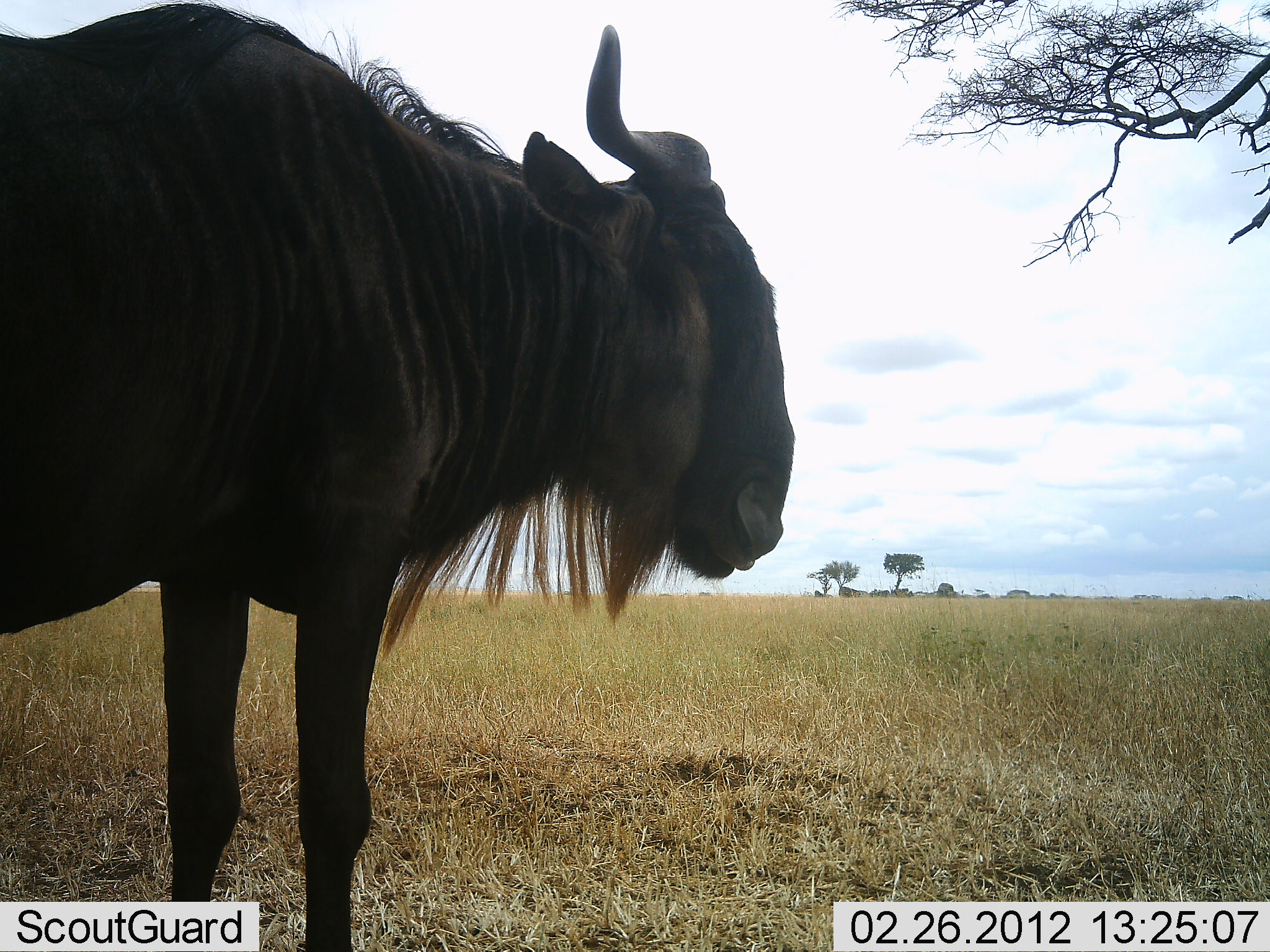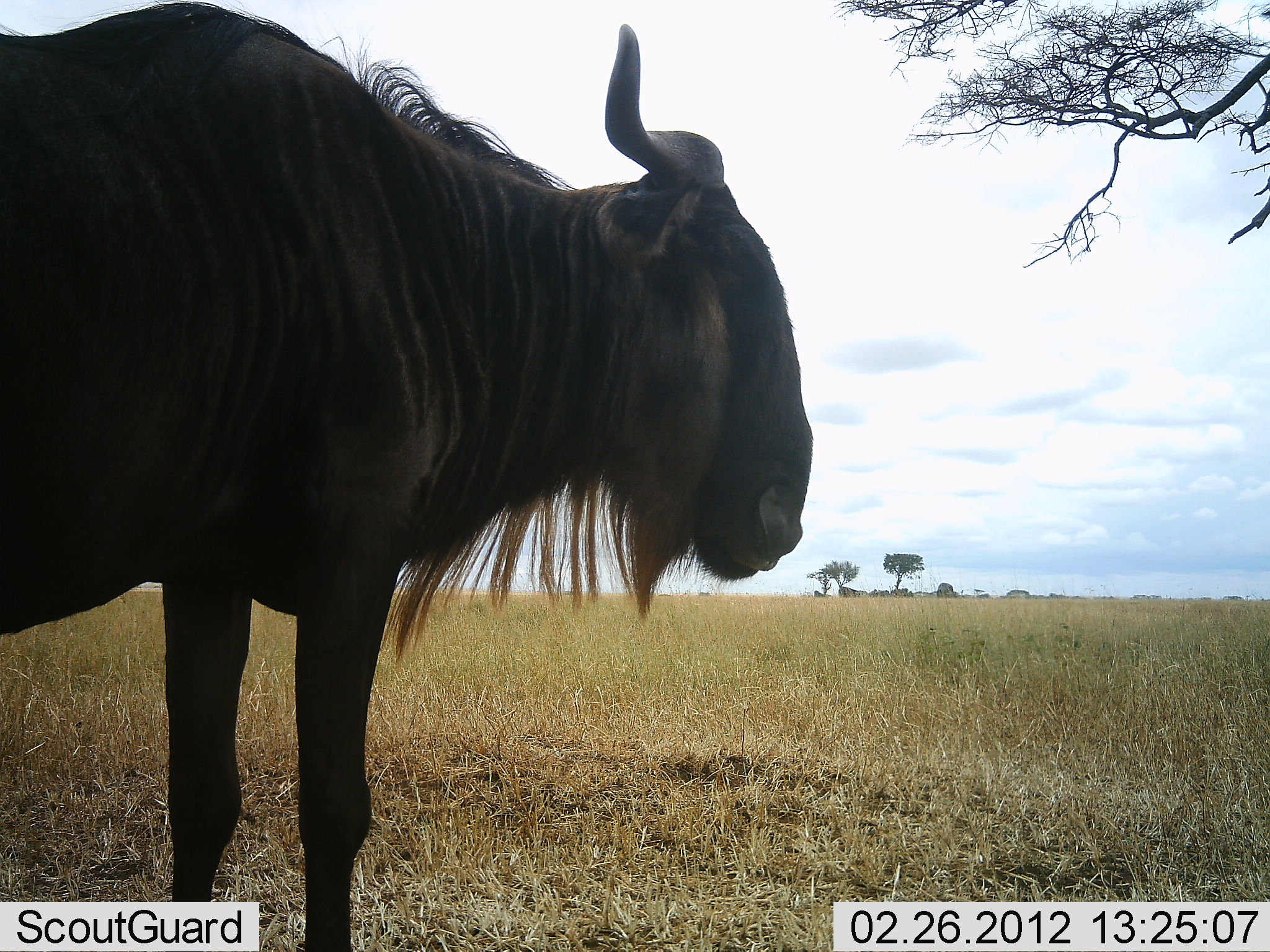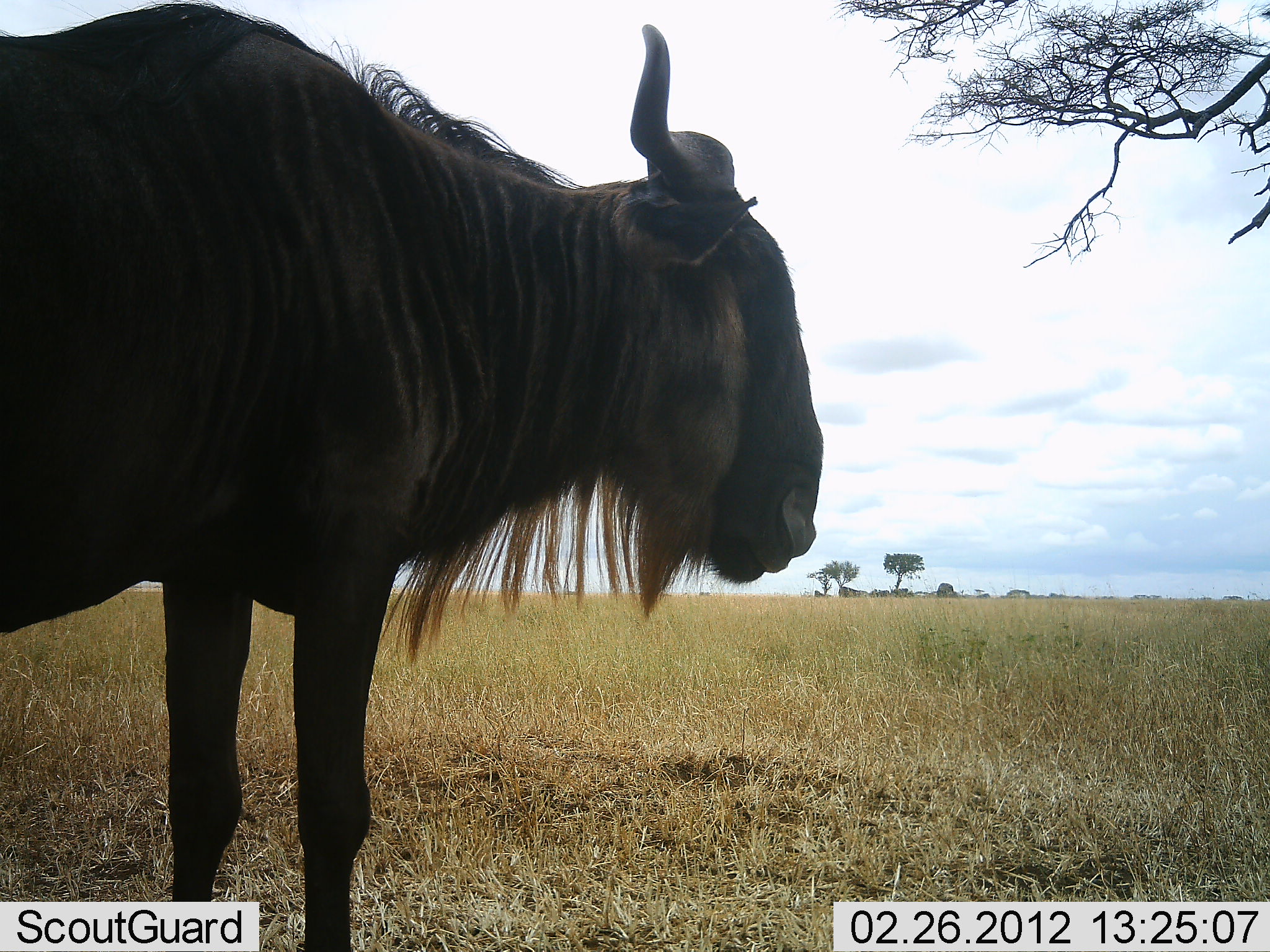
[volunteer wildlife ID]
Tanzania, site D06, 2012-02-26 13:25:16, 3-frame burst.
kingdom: Animalia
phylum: Chordata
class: Mammalia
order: Artiodactyla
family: Bovidae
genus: Connochaetes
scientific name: Connochaetes taurinus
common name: blue wildebeest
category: wildebeest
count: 1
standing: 100%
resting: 0%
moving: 0%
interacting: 0%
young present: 0%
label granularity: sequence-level